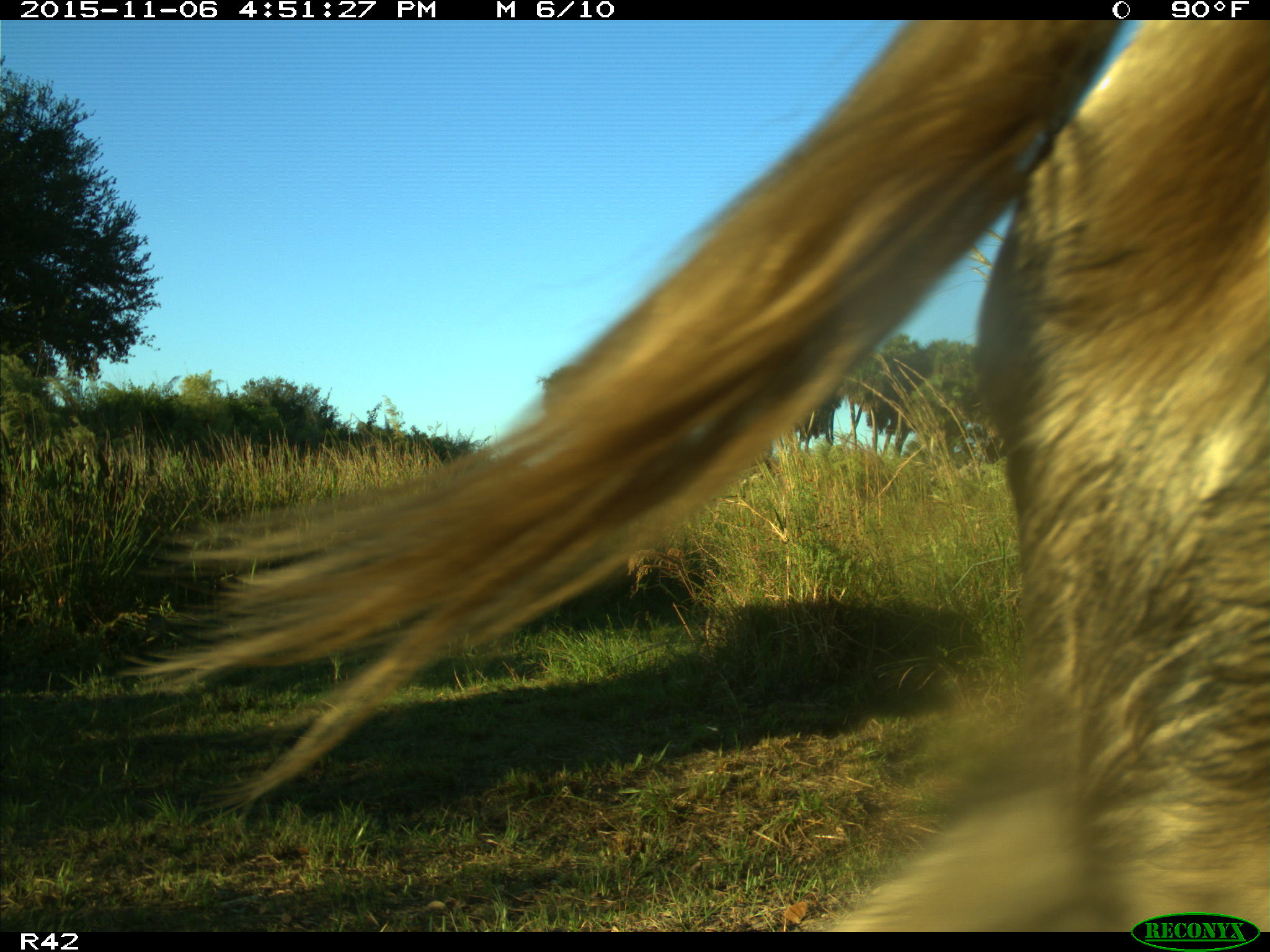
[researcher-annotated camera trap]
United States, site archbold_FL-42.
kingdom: Animalia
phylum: Chordata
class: Mammalia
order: Artiodactyla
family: Bovidae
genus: Bos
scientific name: Bos taurus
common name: domestic cow